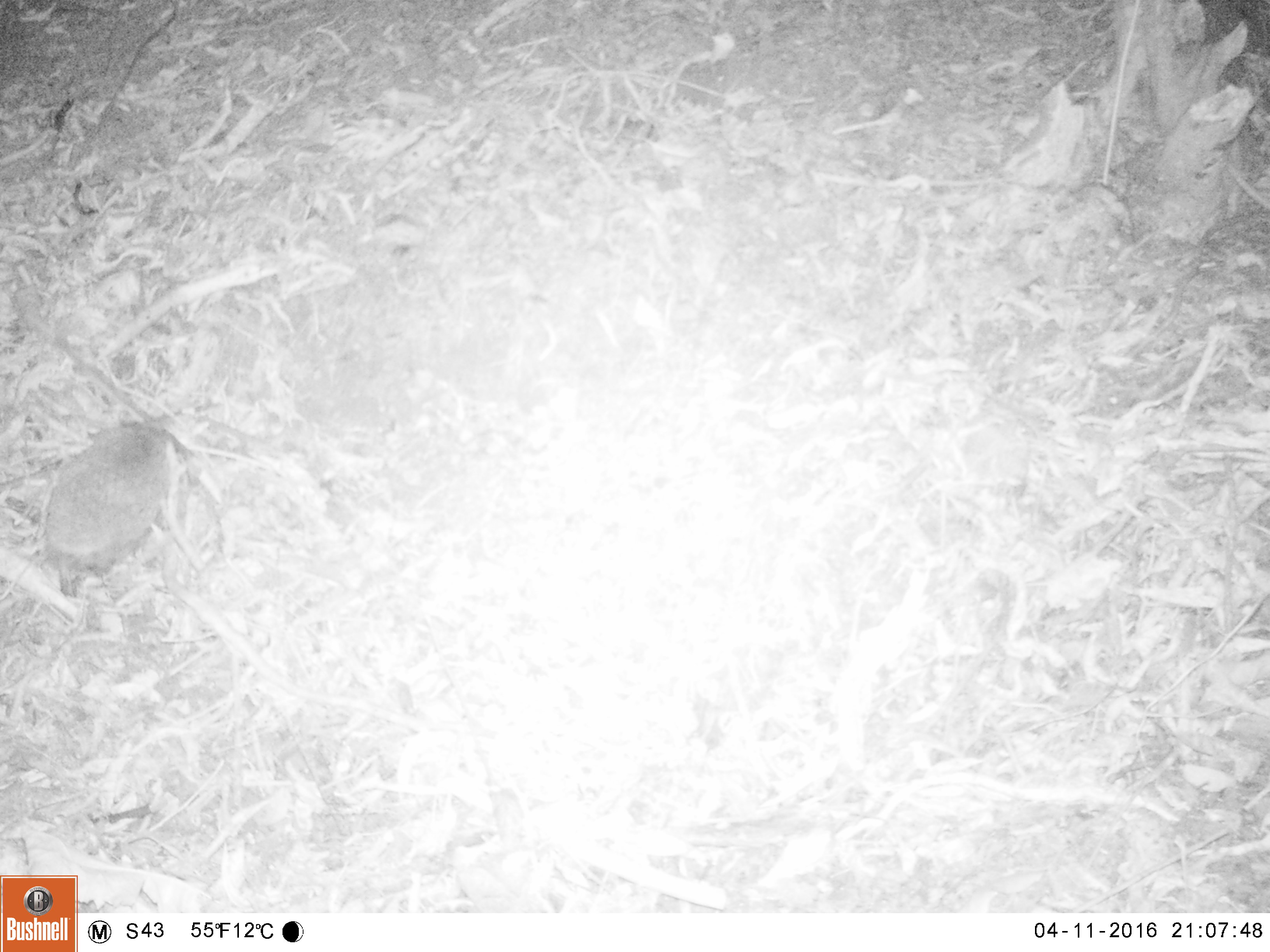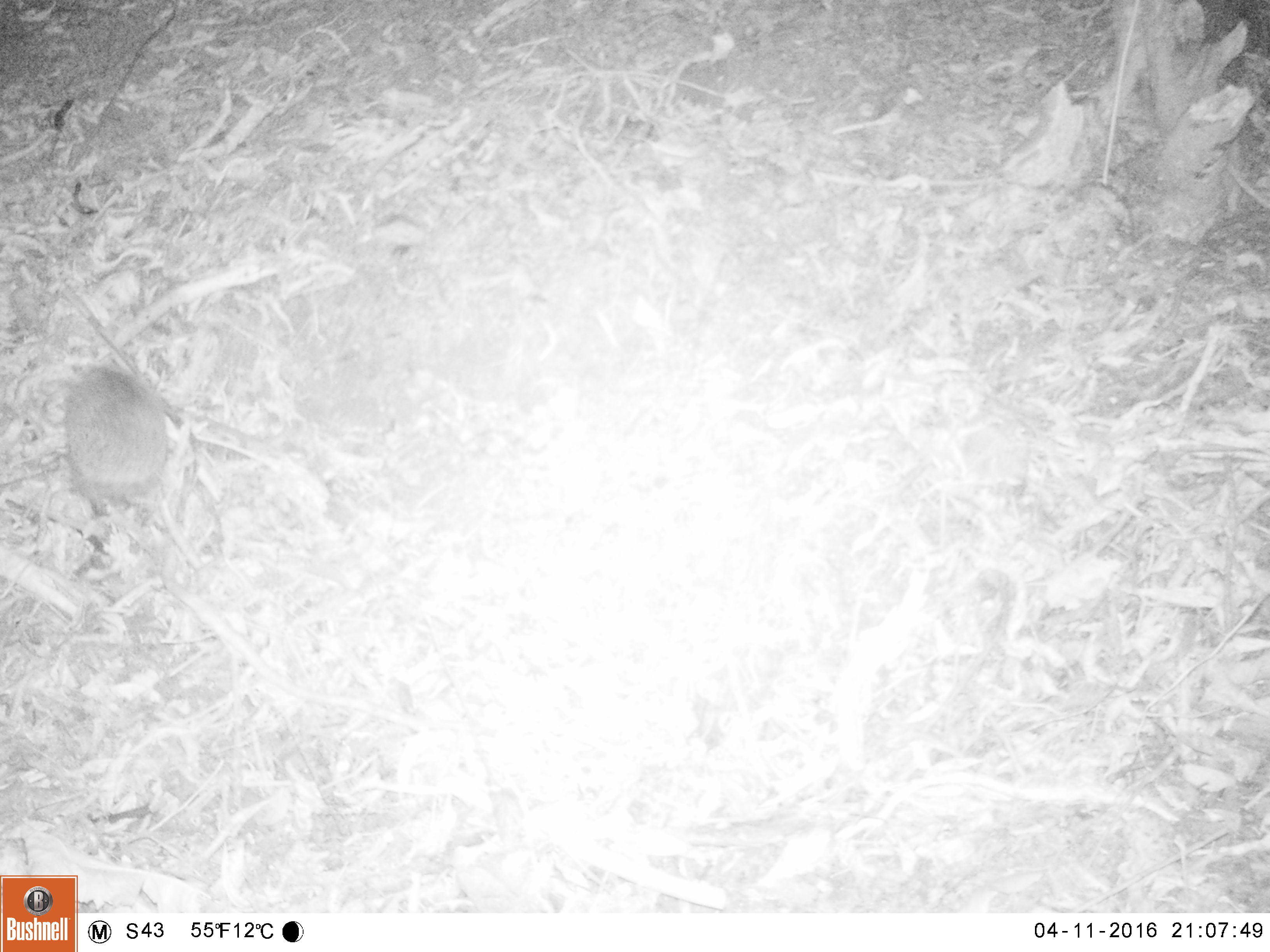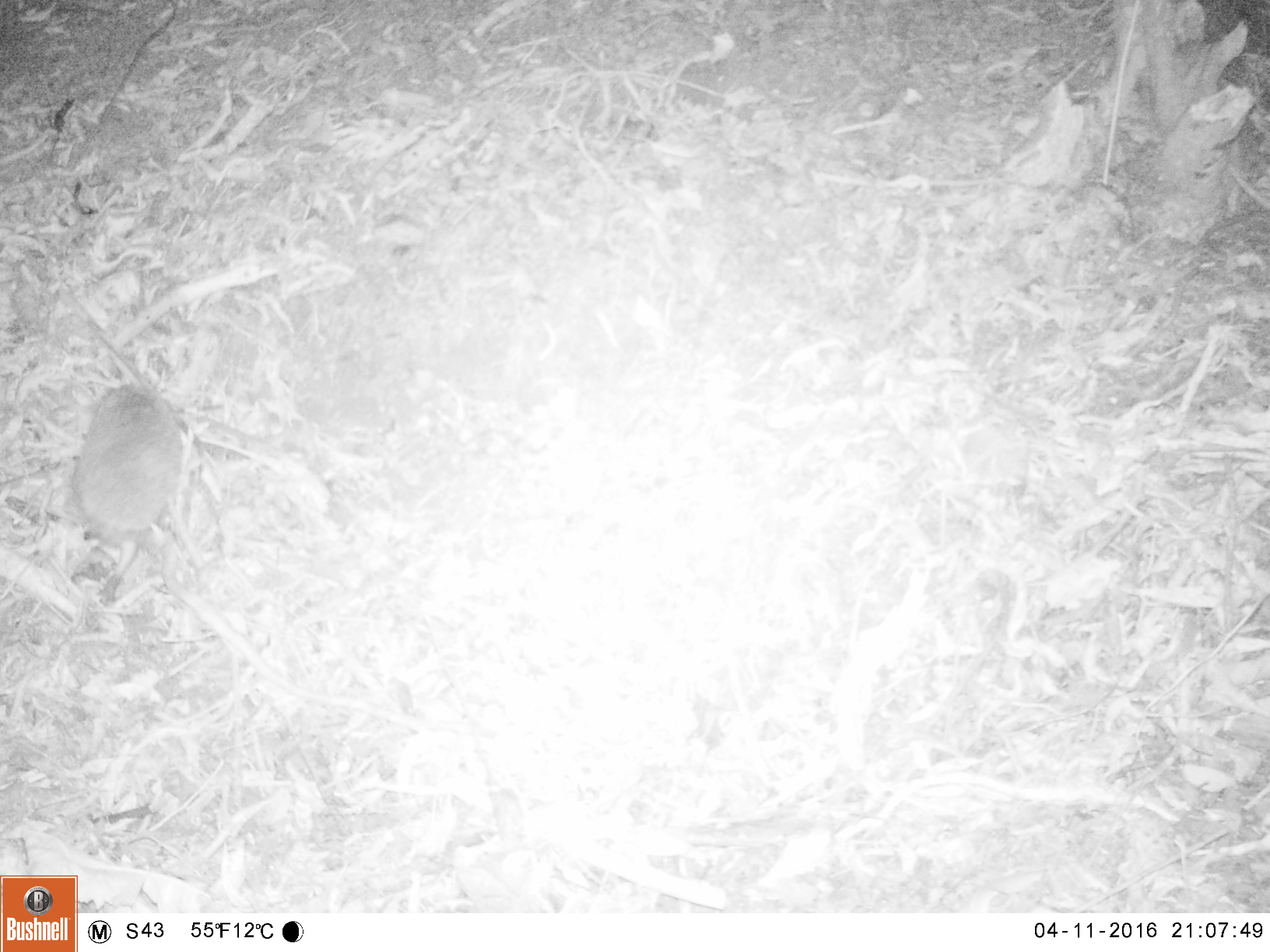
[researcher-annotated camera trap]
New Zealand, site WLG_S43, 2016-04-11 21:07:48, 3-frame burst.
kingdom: Animalia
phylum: Chordata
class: Mammalia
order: Eulipotyphla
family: Erinaceidae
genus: Erinaceus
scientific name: Erinaceus europaeus europaeus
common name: european hedgehog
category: hedgehog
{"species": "hedgehog (european hedgehog) (Erinaceus europaeus europaeus)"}